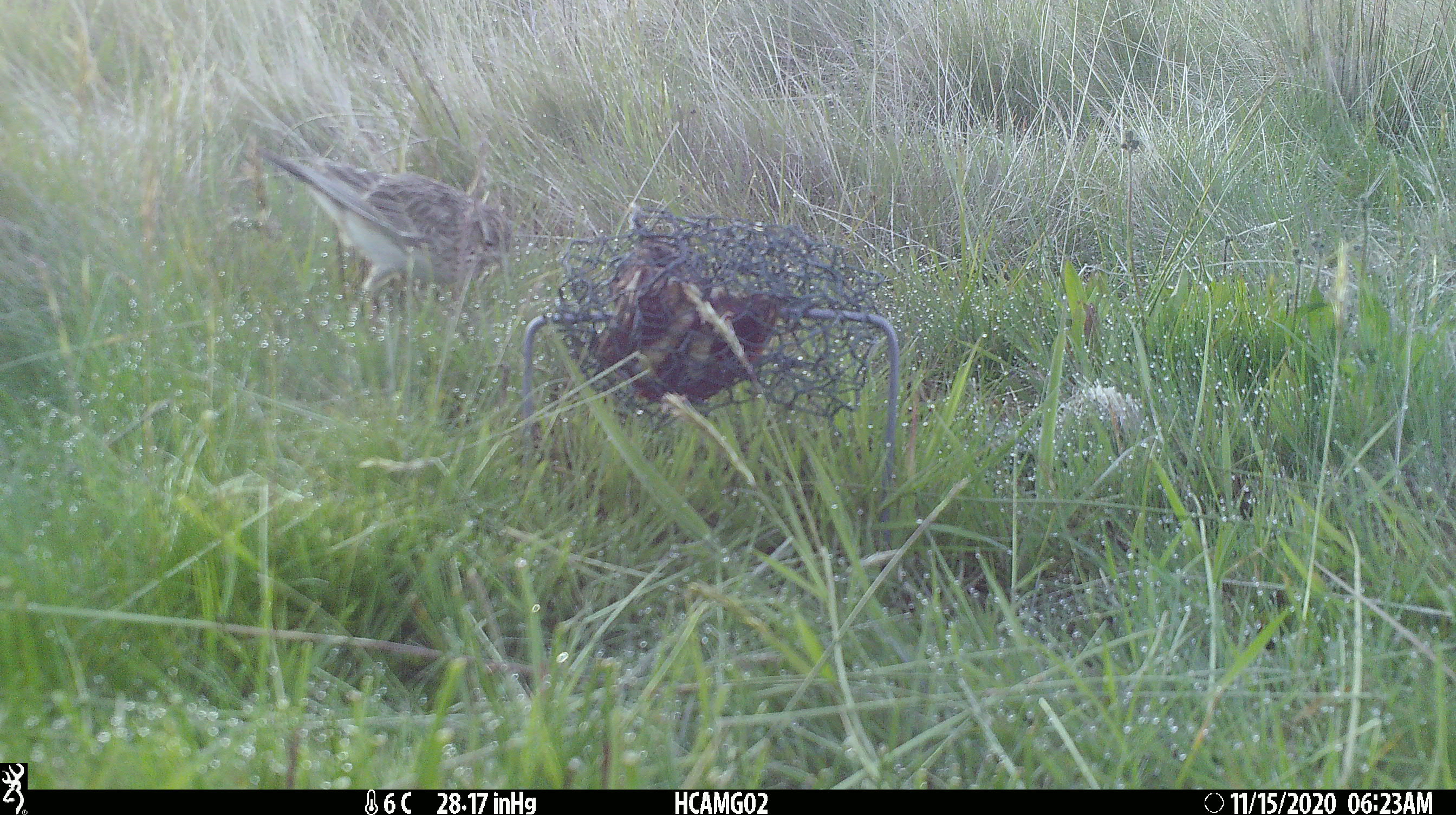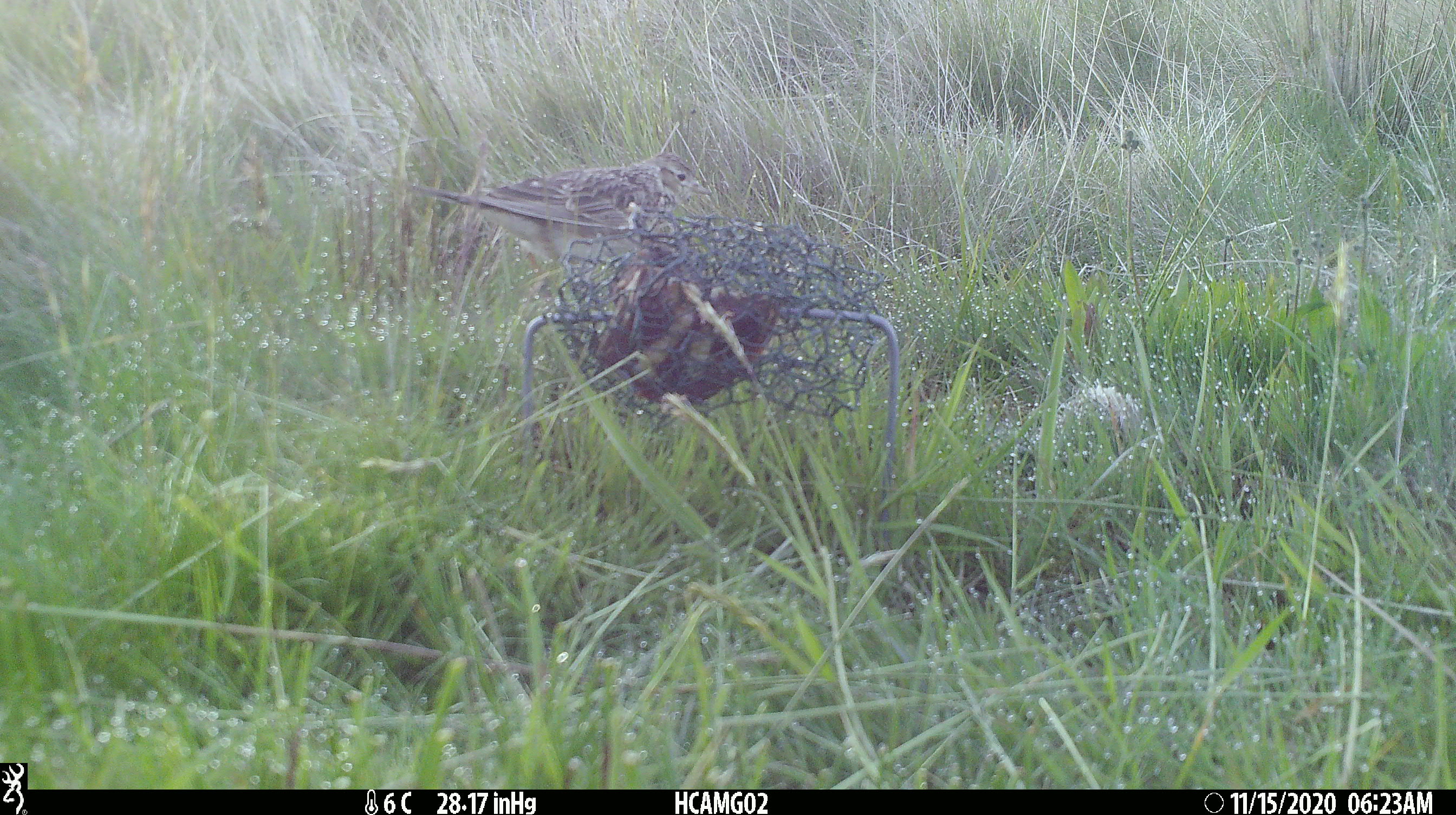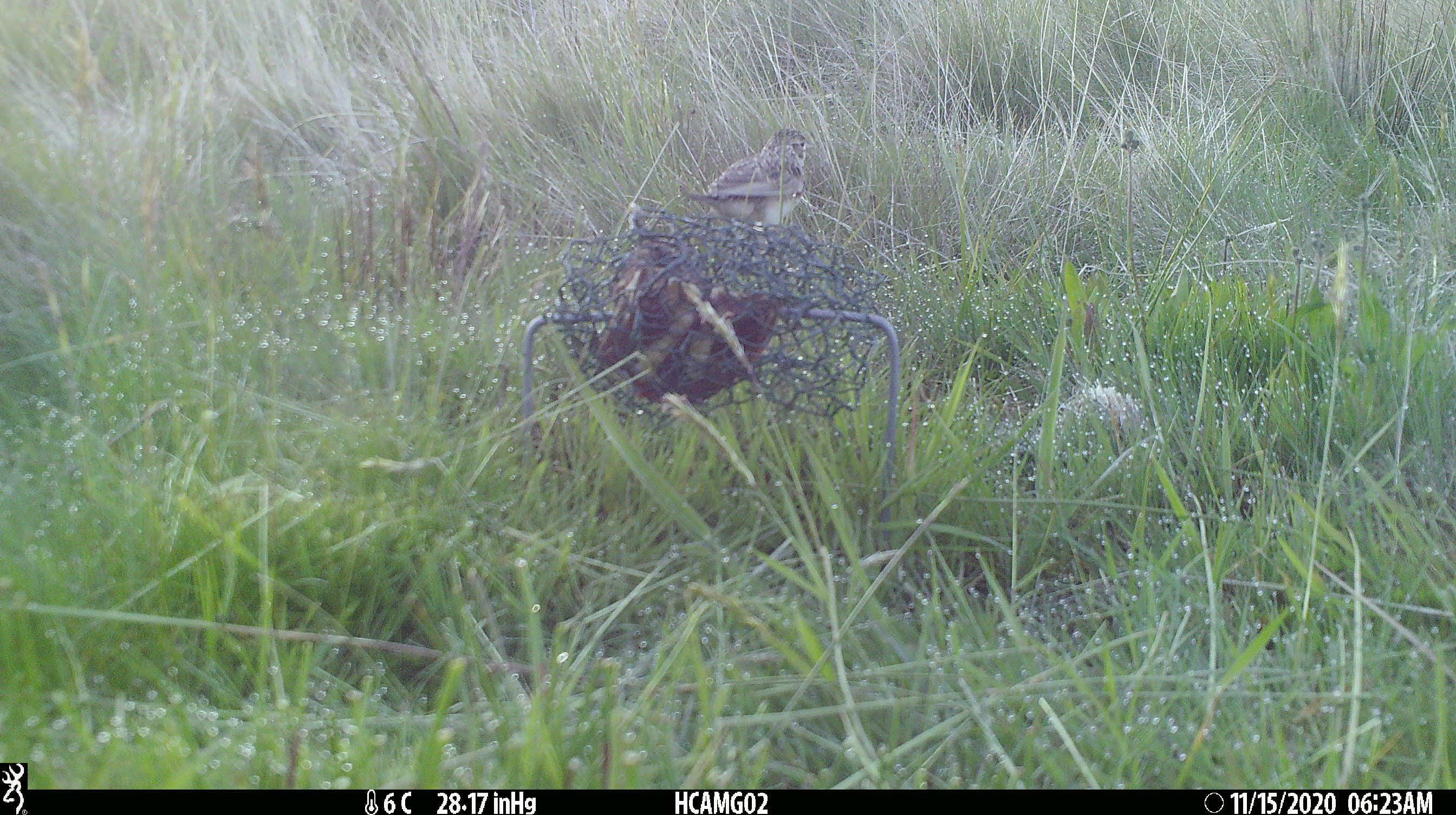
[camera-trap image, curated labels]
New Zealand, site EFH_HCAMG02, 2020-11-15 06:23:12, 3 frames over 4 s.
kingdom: Animalia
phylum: Chordata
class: Aves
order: Passeriformes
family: Motacillidae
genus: Anthus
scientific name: Anthus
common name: pipit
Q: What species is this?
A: Pipit (Anthus).